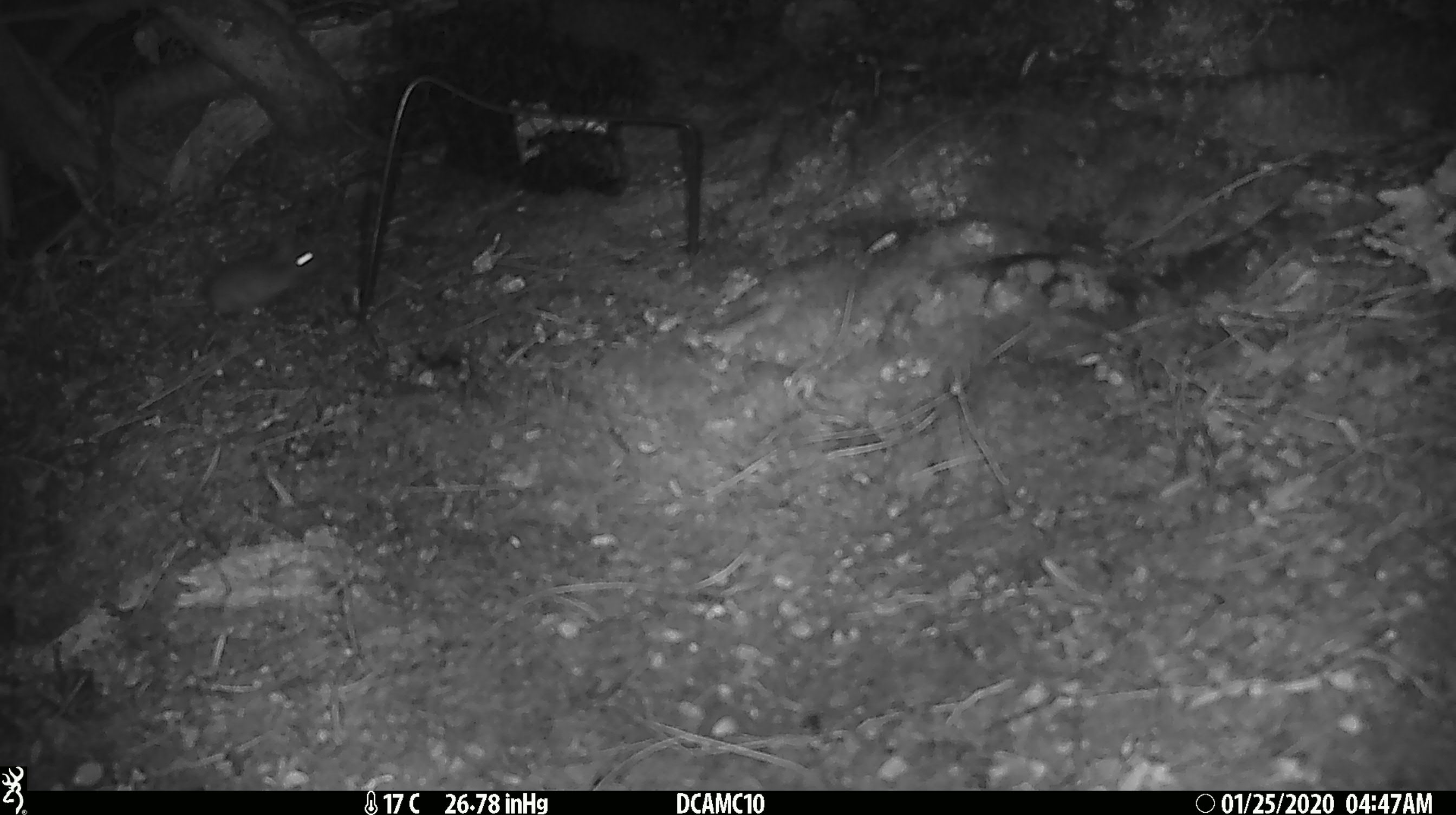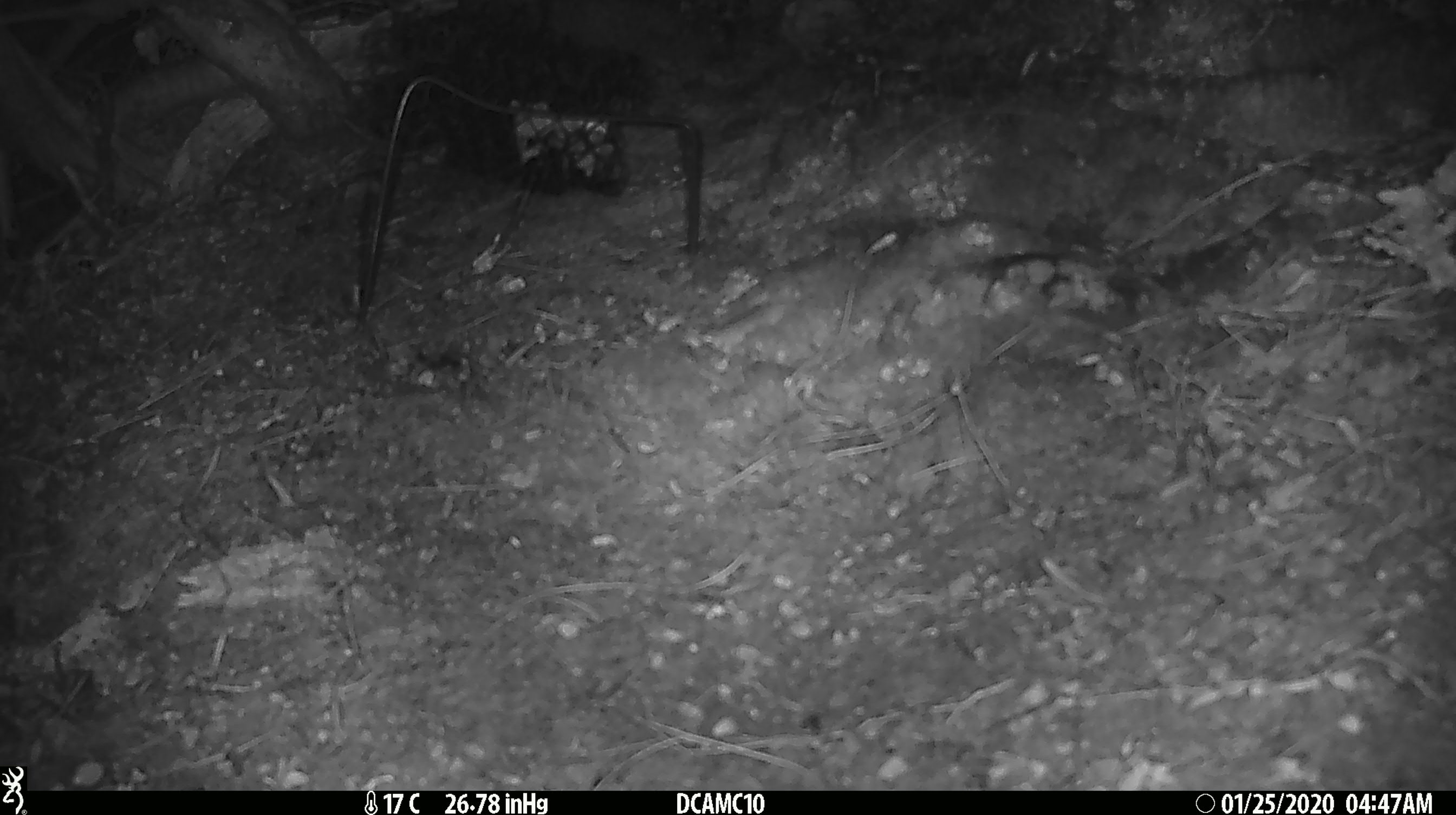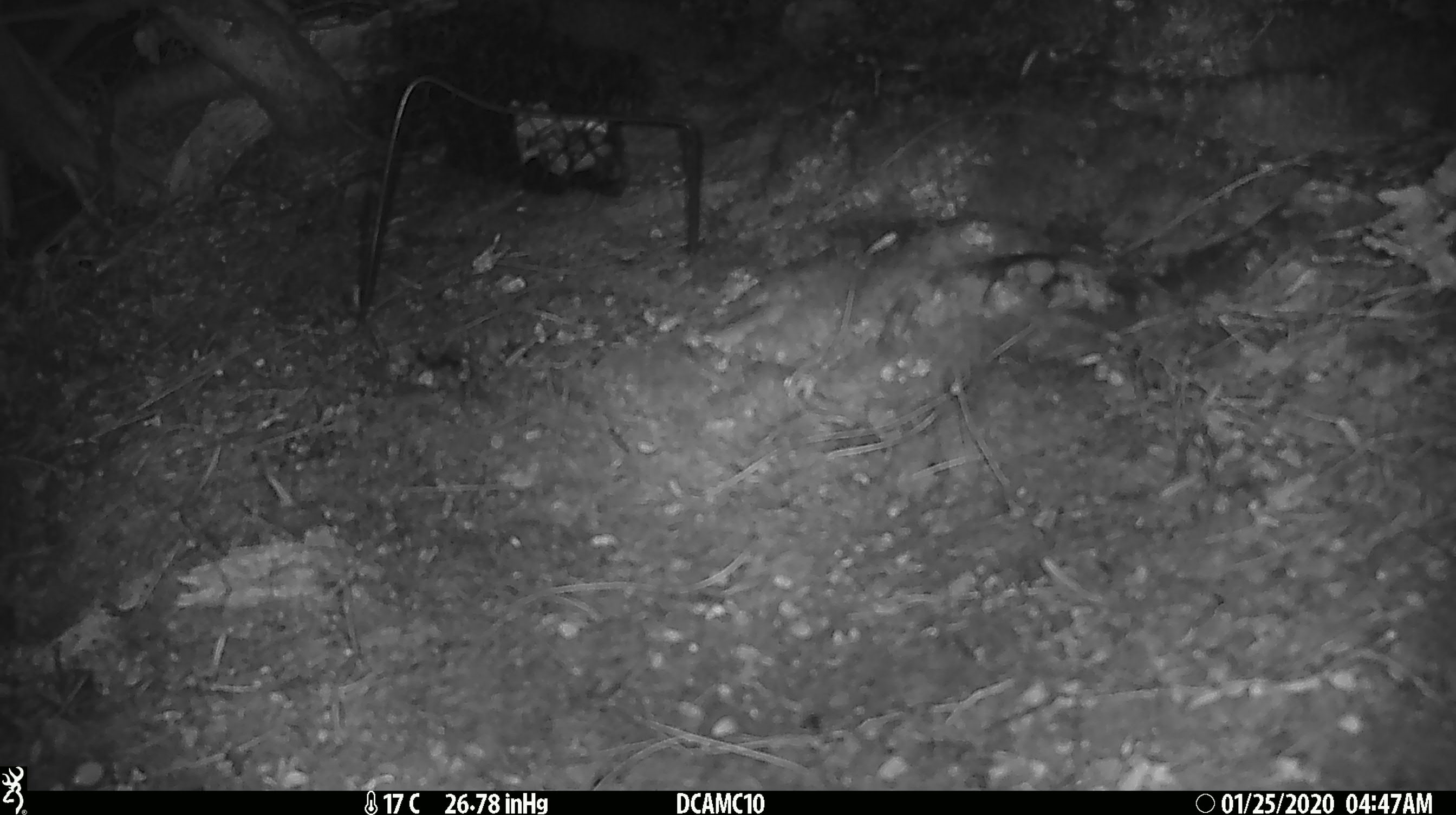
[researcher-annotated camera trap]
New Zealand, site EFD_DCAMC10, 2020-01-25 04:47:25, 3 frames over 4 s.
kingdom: Animalia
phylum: Chordata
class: Mammalia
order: Rodentia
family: Muridae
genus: Mus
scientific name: Mus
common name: mouse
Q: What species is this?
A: Mouse (Mus).